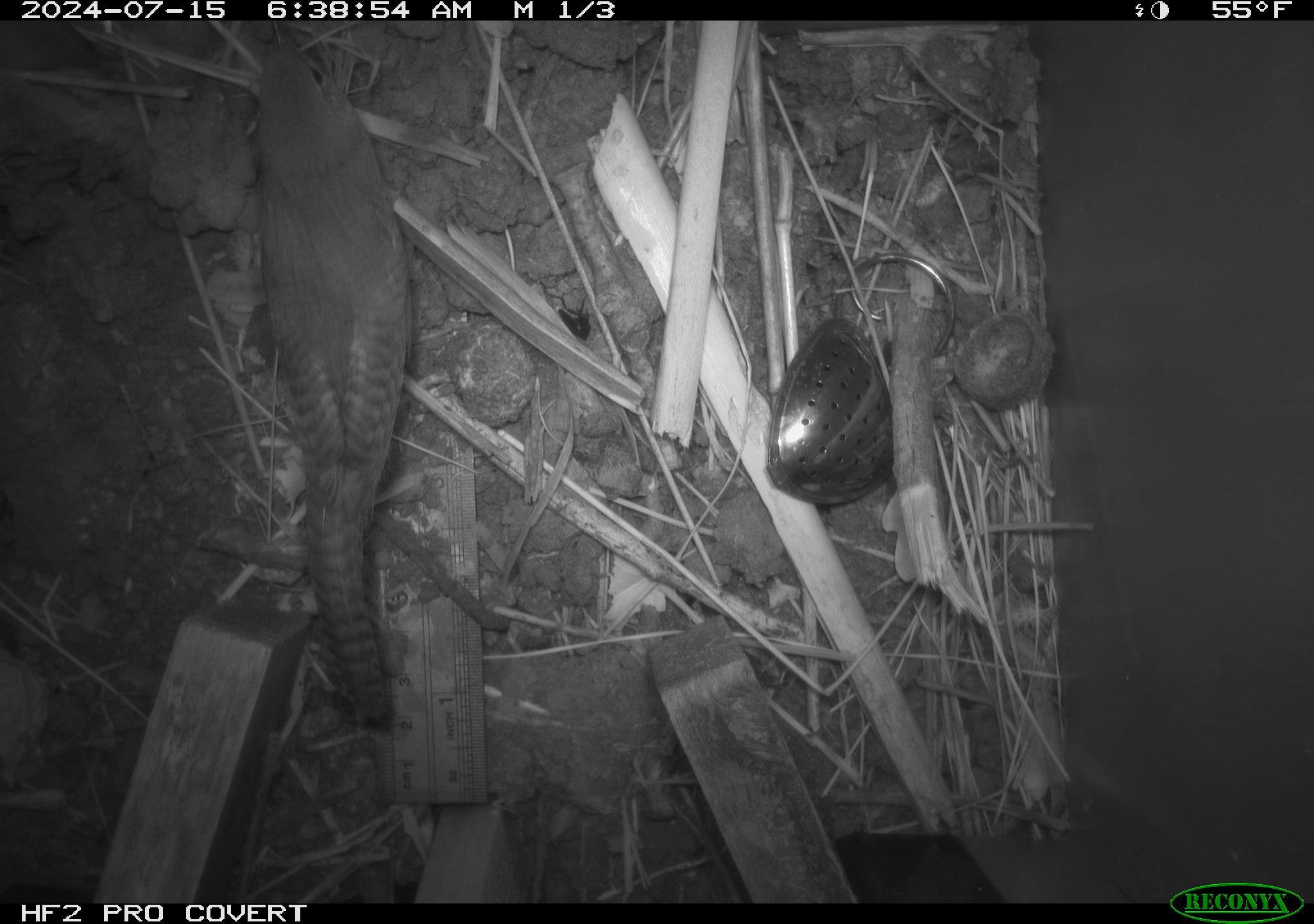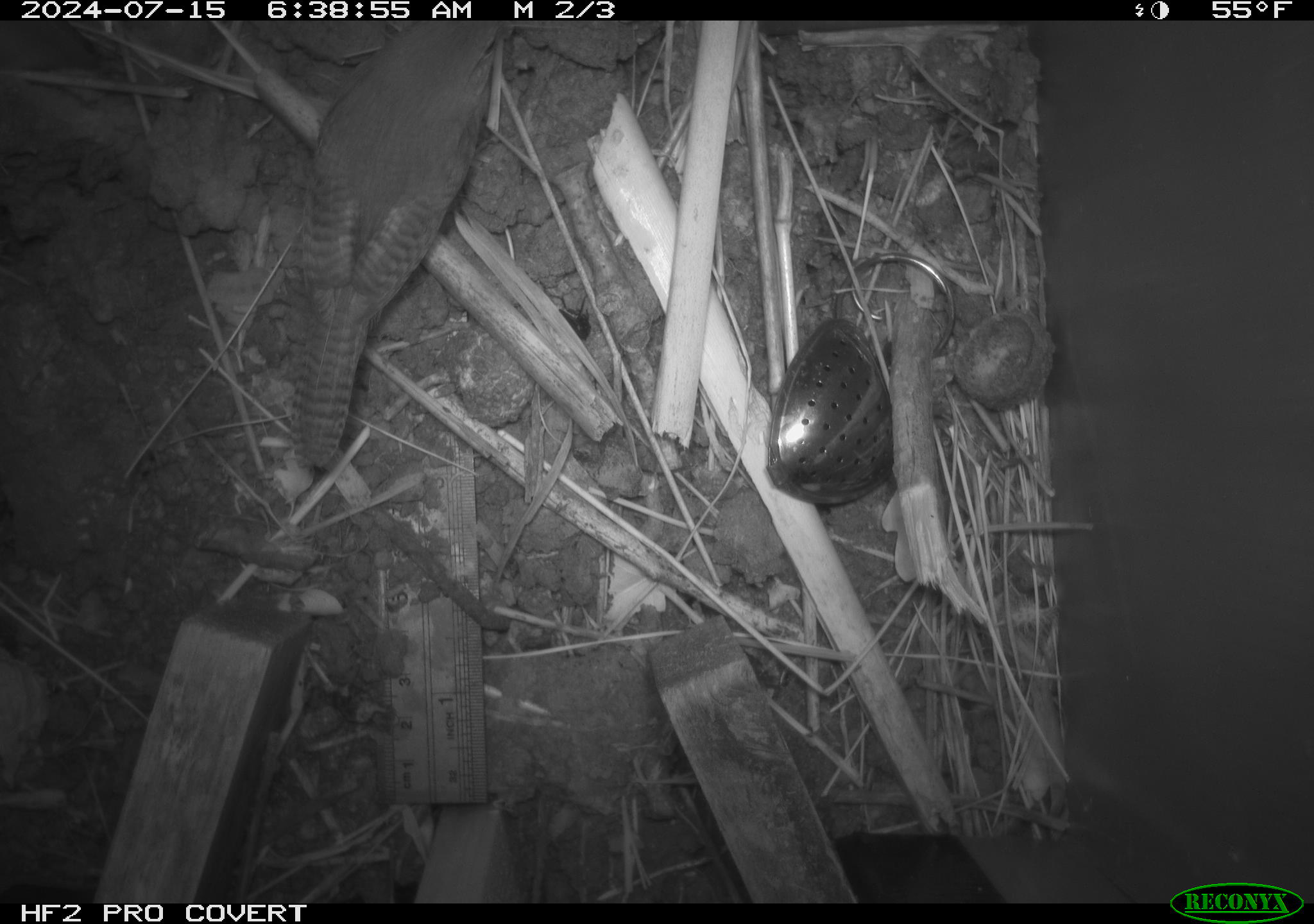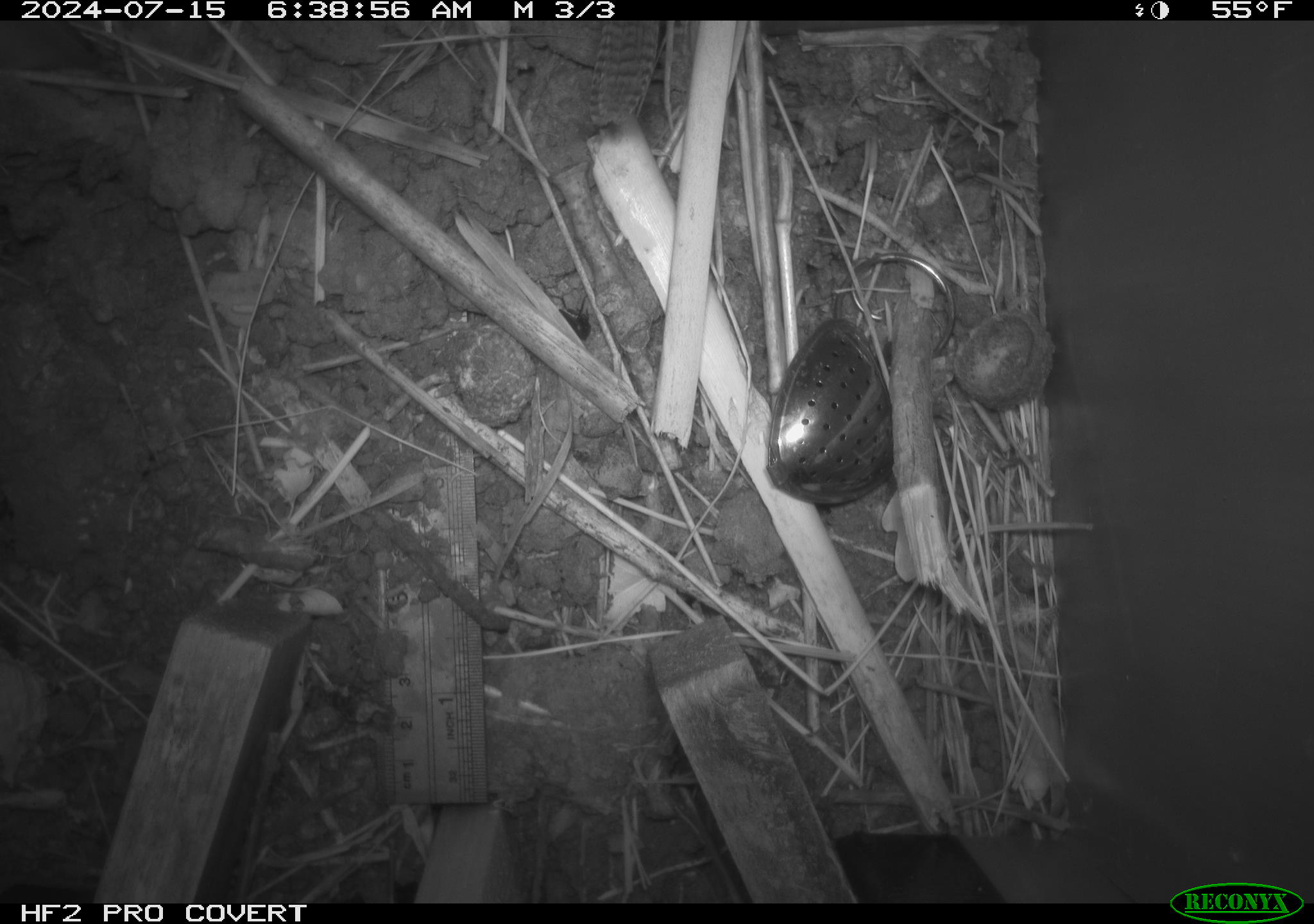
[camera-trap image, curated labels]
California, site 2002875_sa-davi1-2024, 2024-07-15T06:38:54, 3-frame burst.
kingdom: Animalia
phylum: Chordata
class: Aves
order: Passeriformes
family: Troglodytidae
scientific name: Troglodytidae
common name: wren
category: troglodytidae family